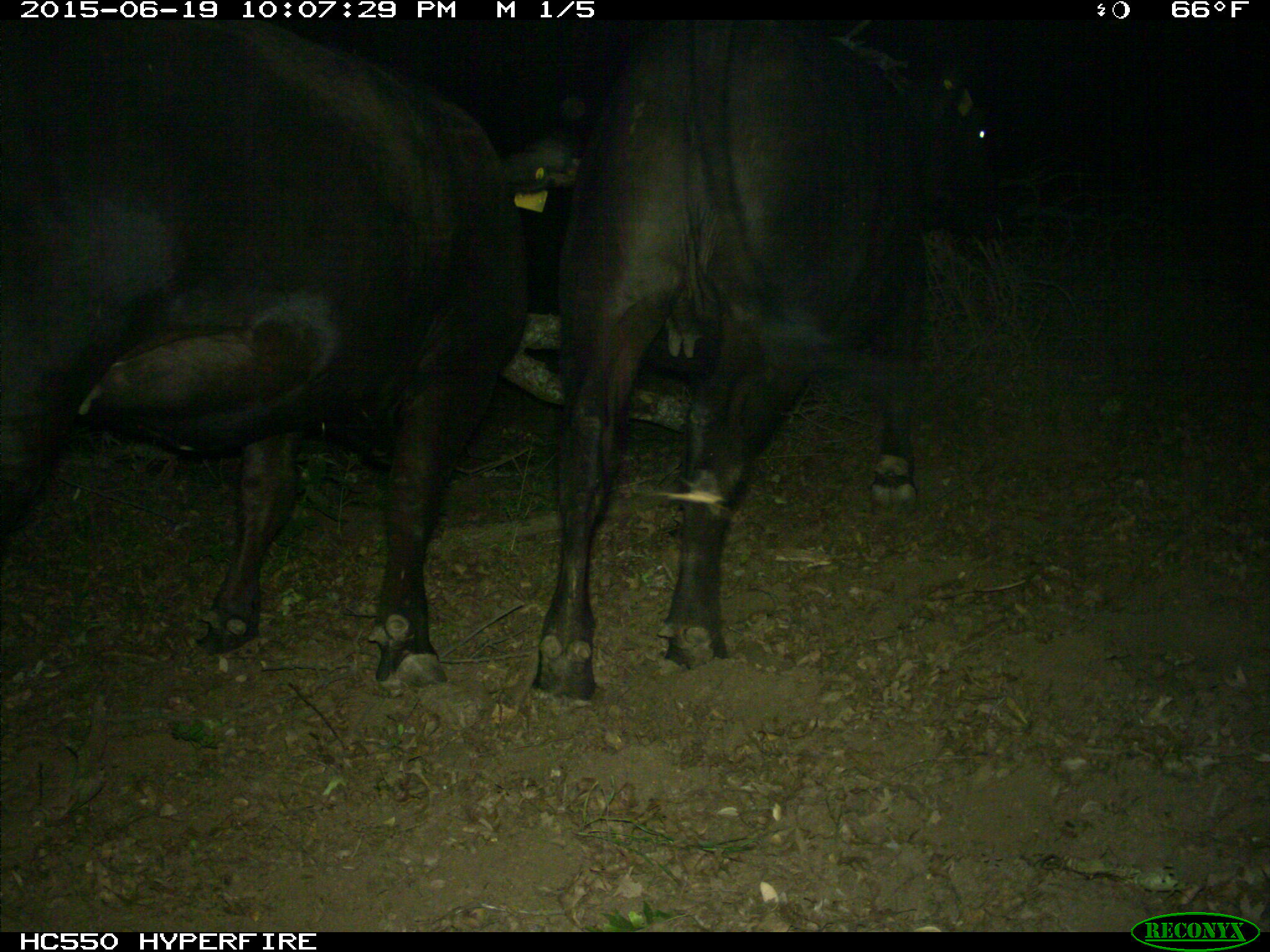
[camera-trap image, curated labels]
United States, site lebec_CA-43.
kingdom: Animalia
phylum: Chordata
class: Mammalia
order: Artiodactyla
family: Bovidae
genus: Bos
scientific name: Bos taurus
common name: domestic cow